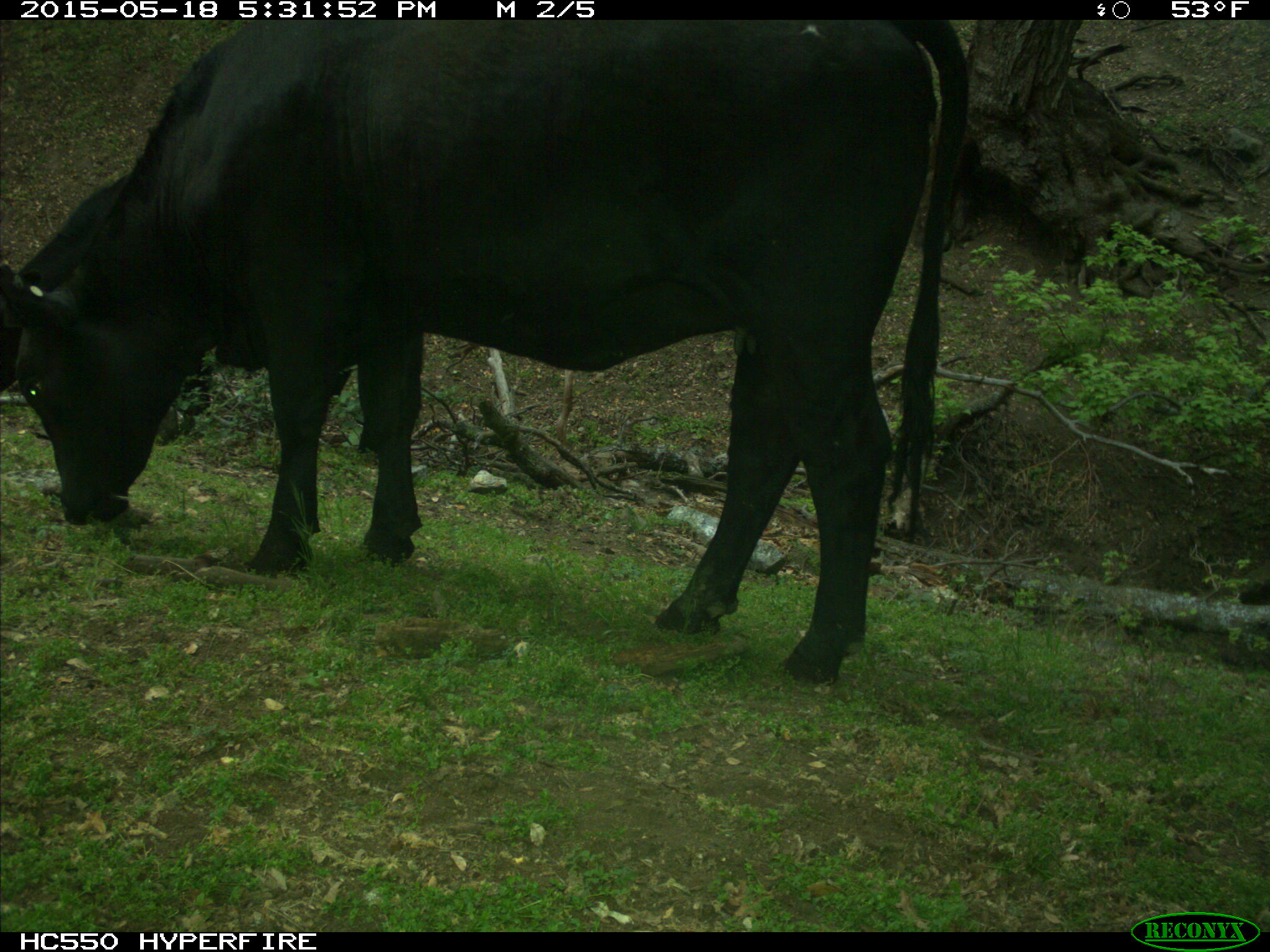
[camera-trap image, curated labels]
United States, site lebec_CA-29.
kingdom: Animalia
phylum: Chordata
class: Mammalia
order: Artiodactyla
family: Bovidae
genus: Bos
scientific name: Bos taurus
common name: domestic cow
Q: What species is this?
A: Bos taurus (domestic cow).